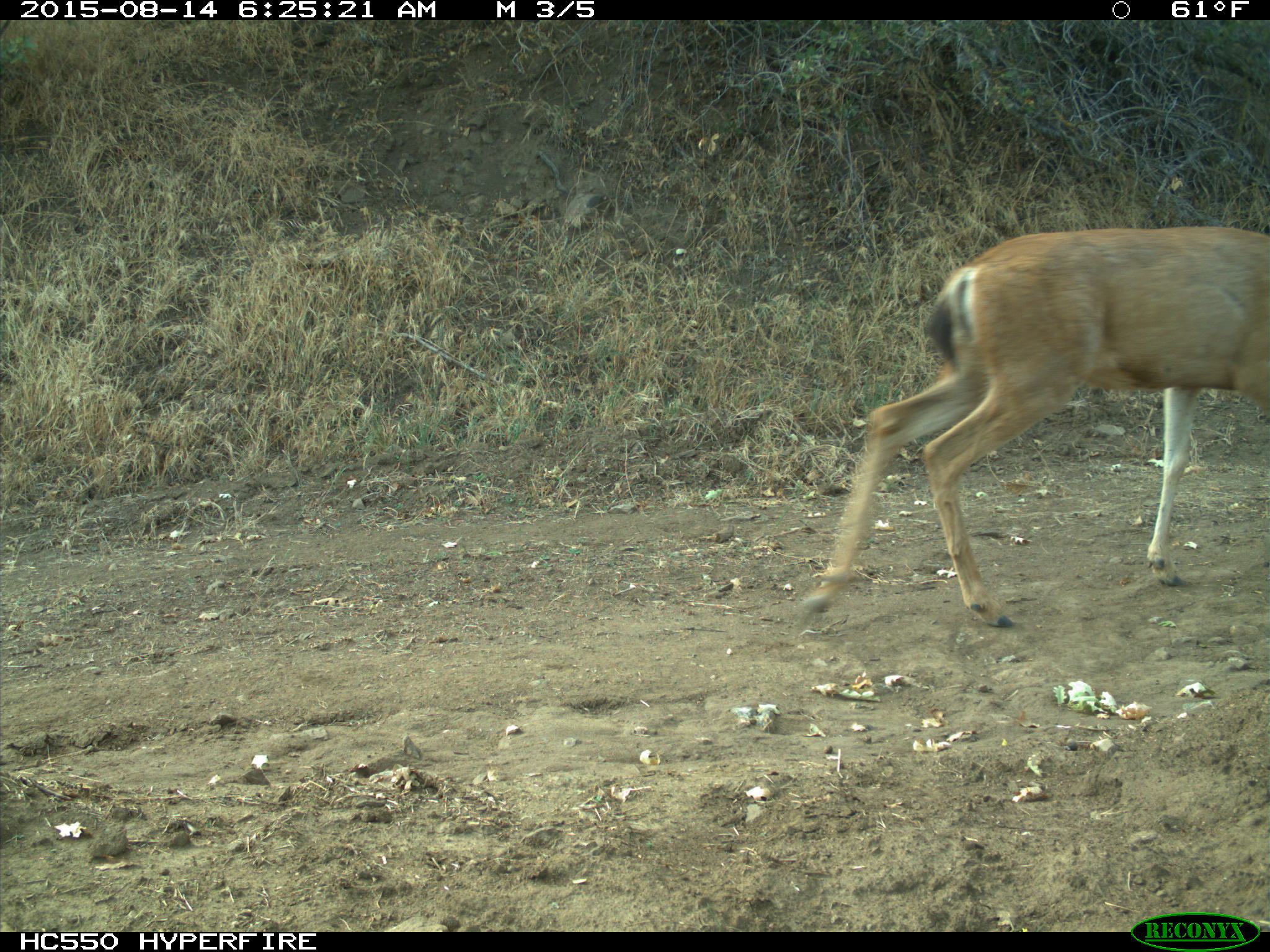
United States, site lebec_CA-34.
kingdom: Animalia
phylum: Chordata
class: Mammalia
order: Artiodactyla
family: Cervidae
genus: Odocoileus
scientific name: Odocoileus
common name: deer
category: unidentified deer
Unidentified deer (deer) (Odocoileus).